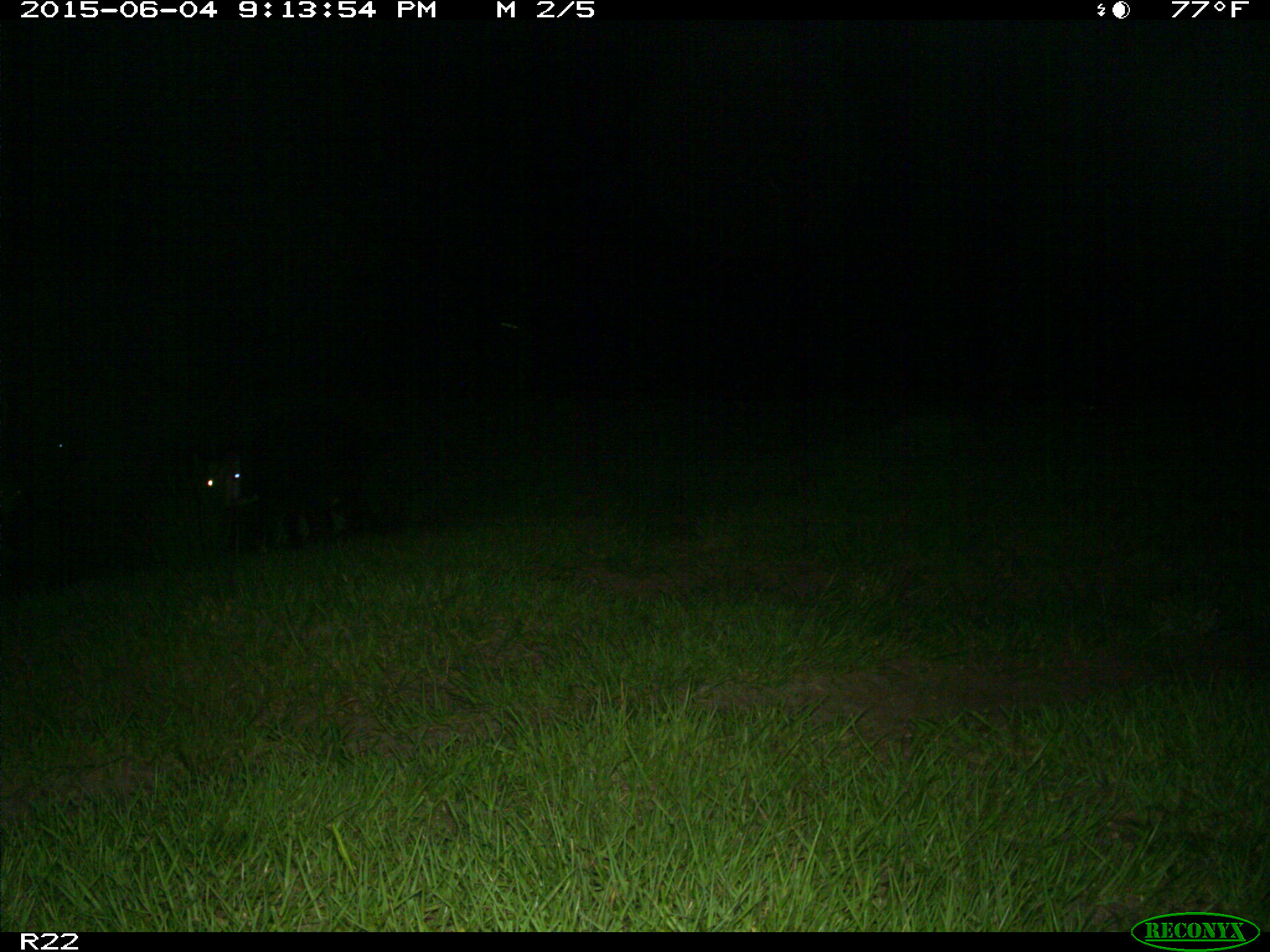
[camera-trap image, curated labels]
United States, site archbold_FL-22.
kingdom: Animalia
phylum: Chordata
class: Mammalia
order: Artiodactyla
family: Bovidae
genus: Bos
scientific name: Bos taurus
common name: domestic cow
Bos taurus (domestic cow).